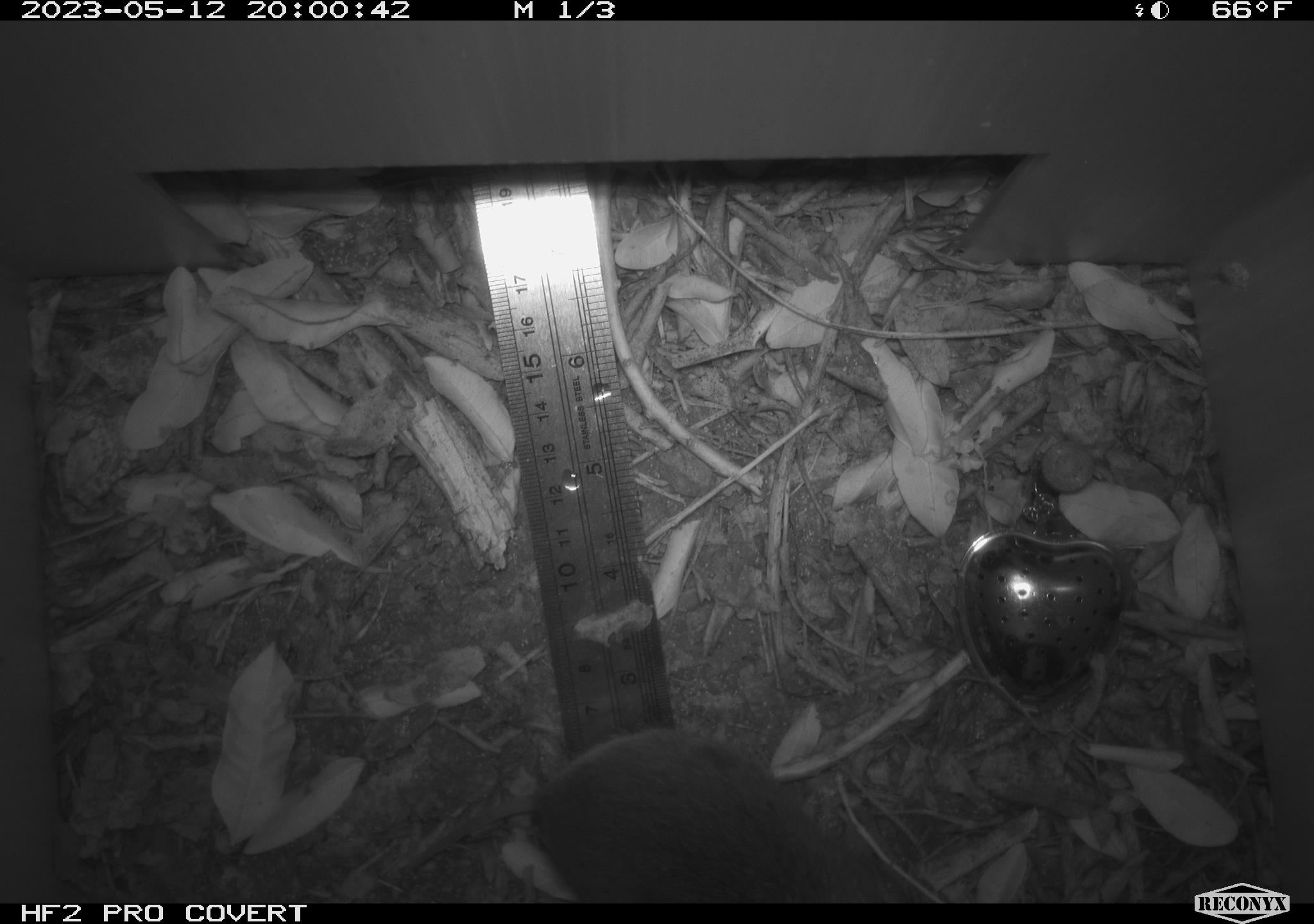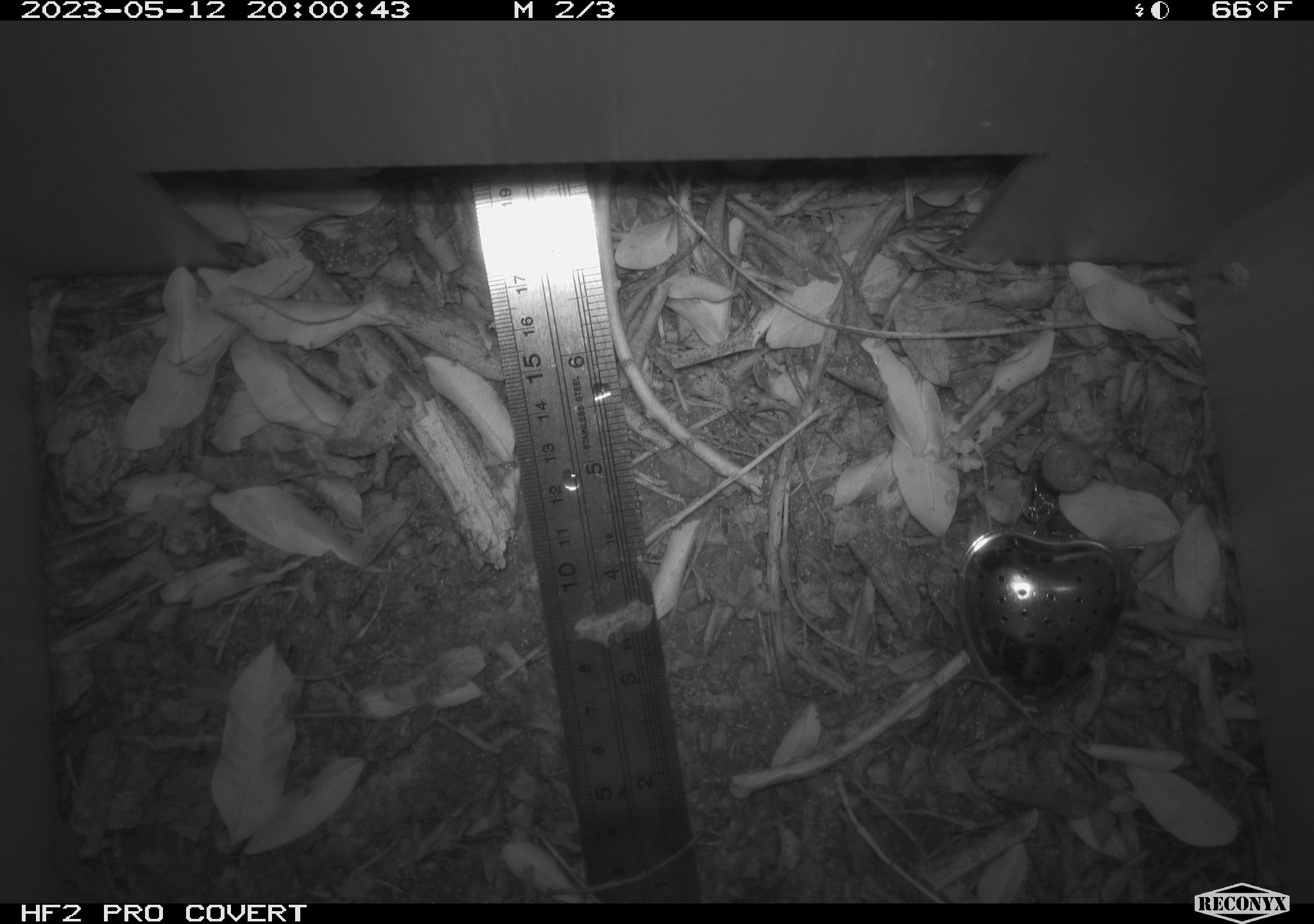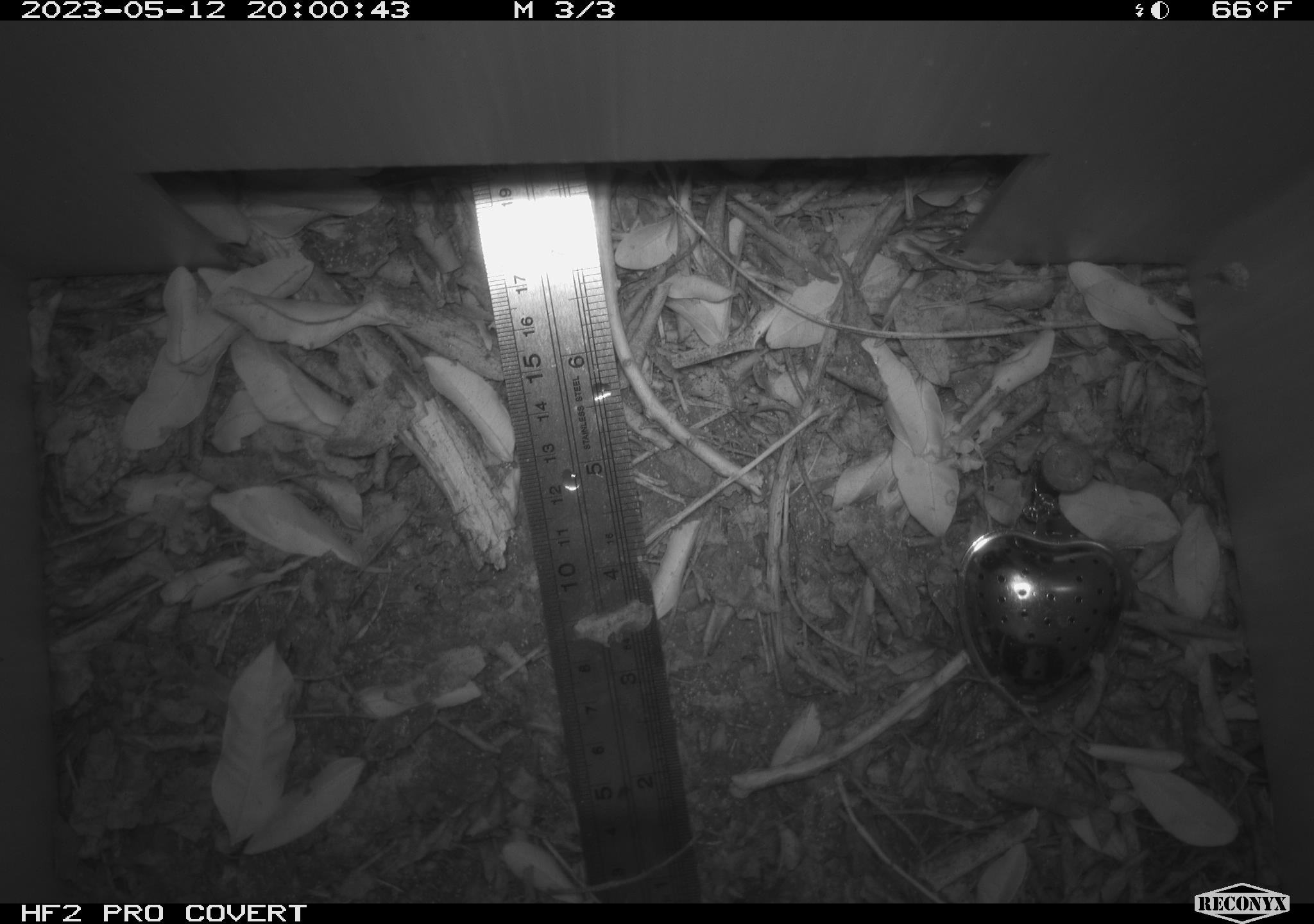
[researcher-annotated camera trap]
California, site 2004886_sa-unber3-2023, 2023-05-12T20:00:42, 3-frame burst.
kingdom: Animalia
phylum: Chordata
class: Mammalia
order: Rodentia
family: Cricetidae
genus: Microtus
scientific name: Microtus californicus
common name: california vole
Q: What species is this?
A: California vole (Microtus californicus).